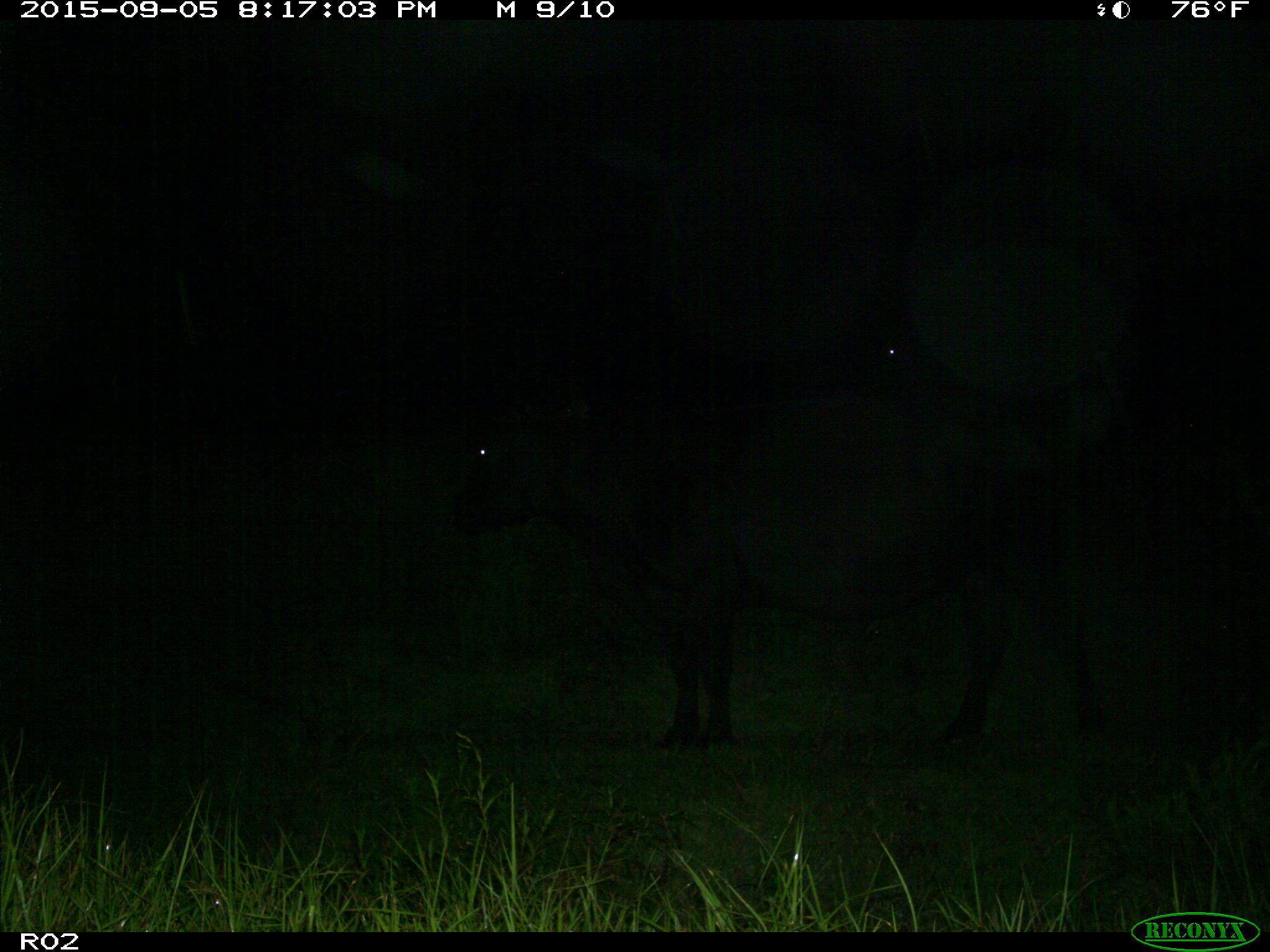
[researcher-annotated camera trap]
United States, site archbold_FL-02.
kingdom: Animalia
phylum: Chordata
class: Mammalia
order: Artiodactyla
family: Bovidae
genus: Bos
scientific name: Bos taurus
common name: domestic cow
Bos taurus (domestic cow).